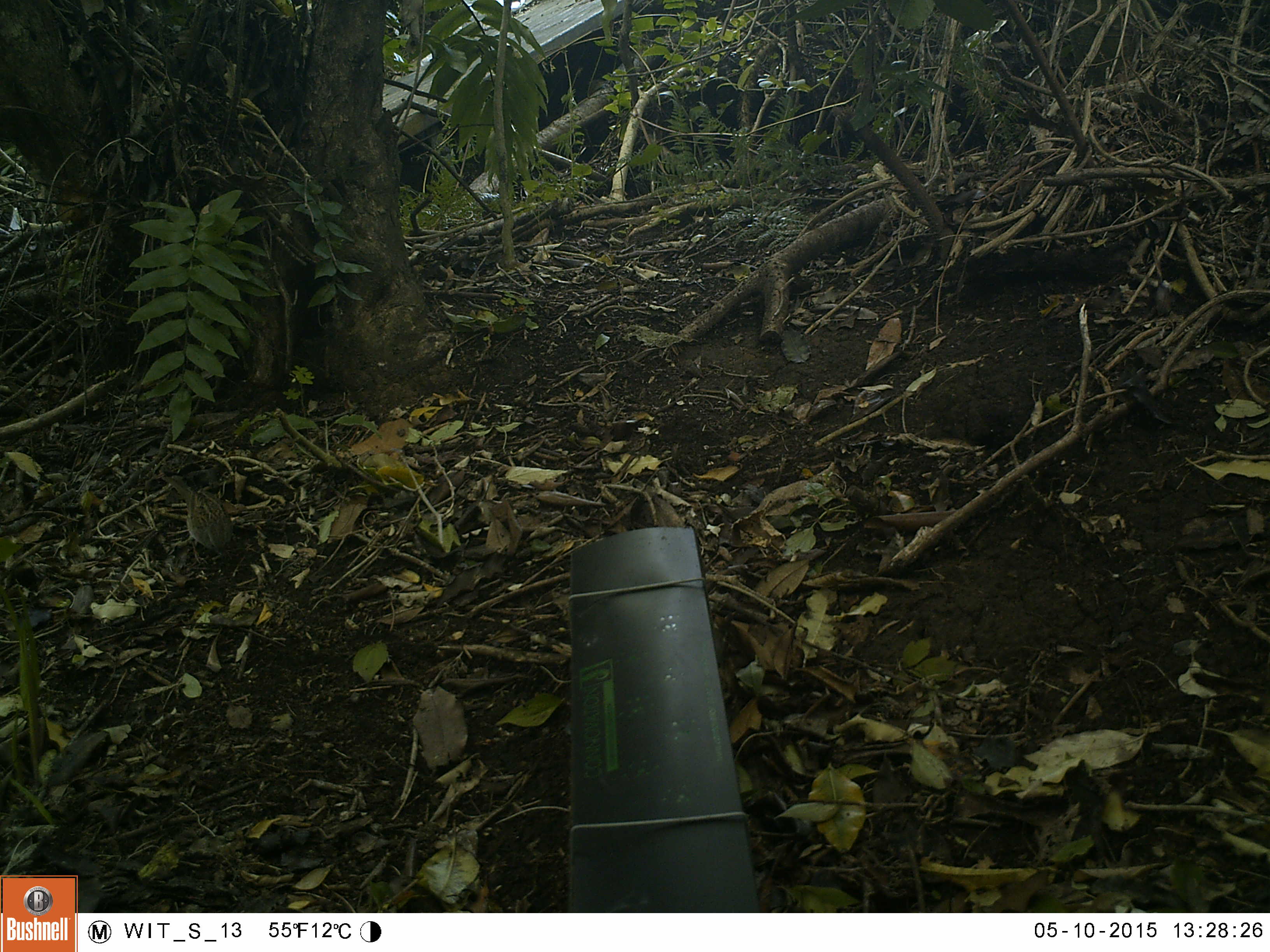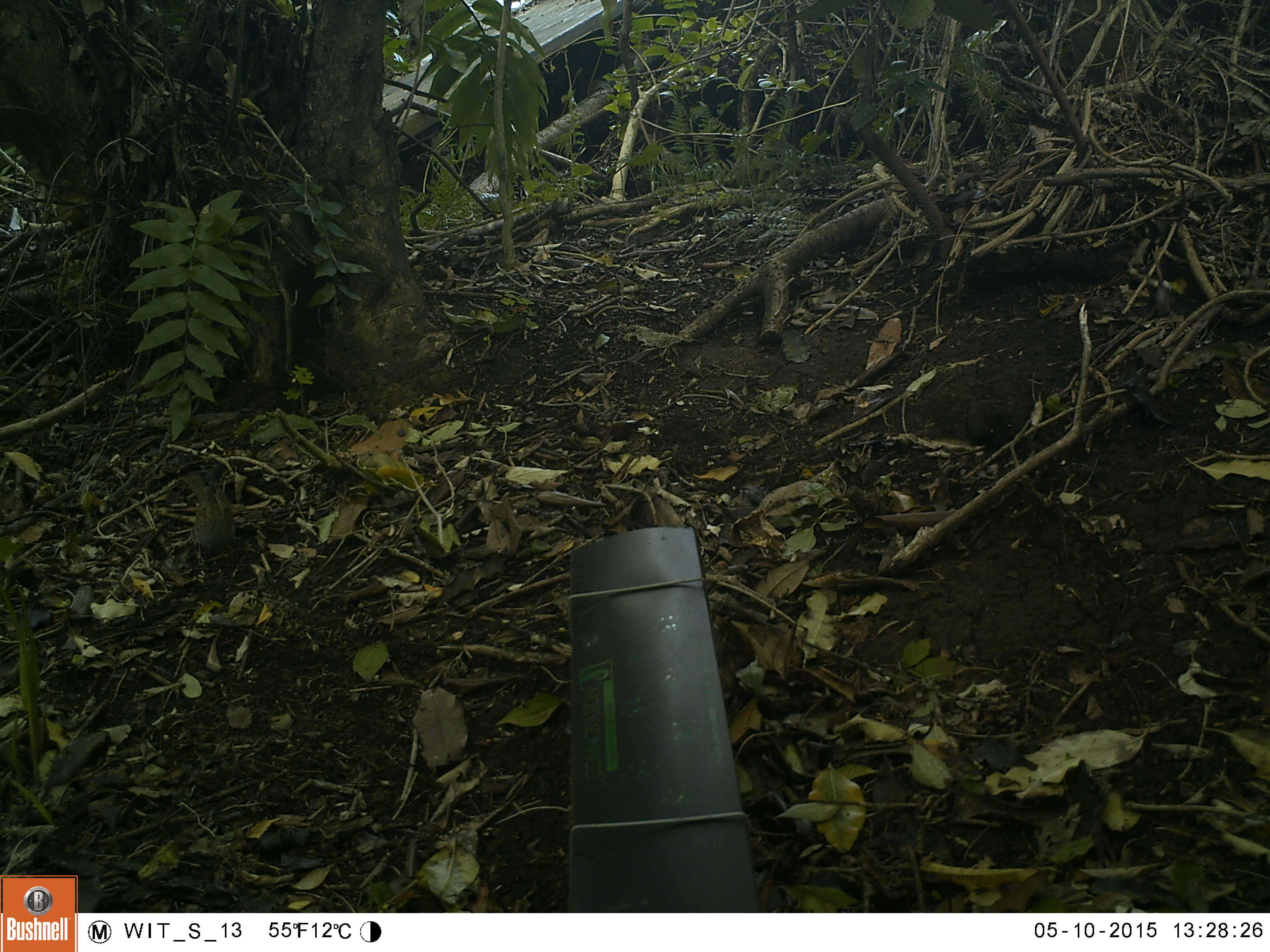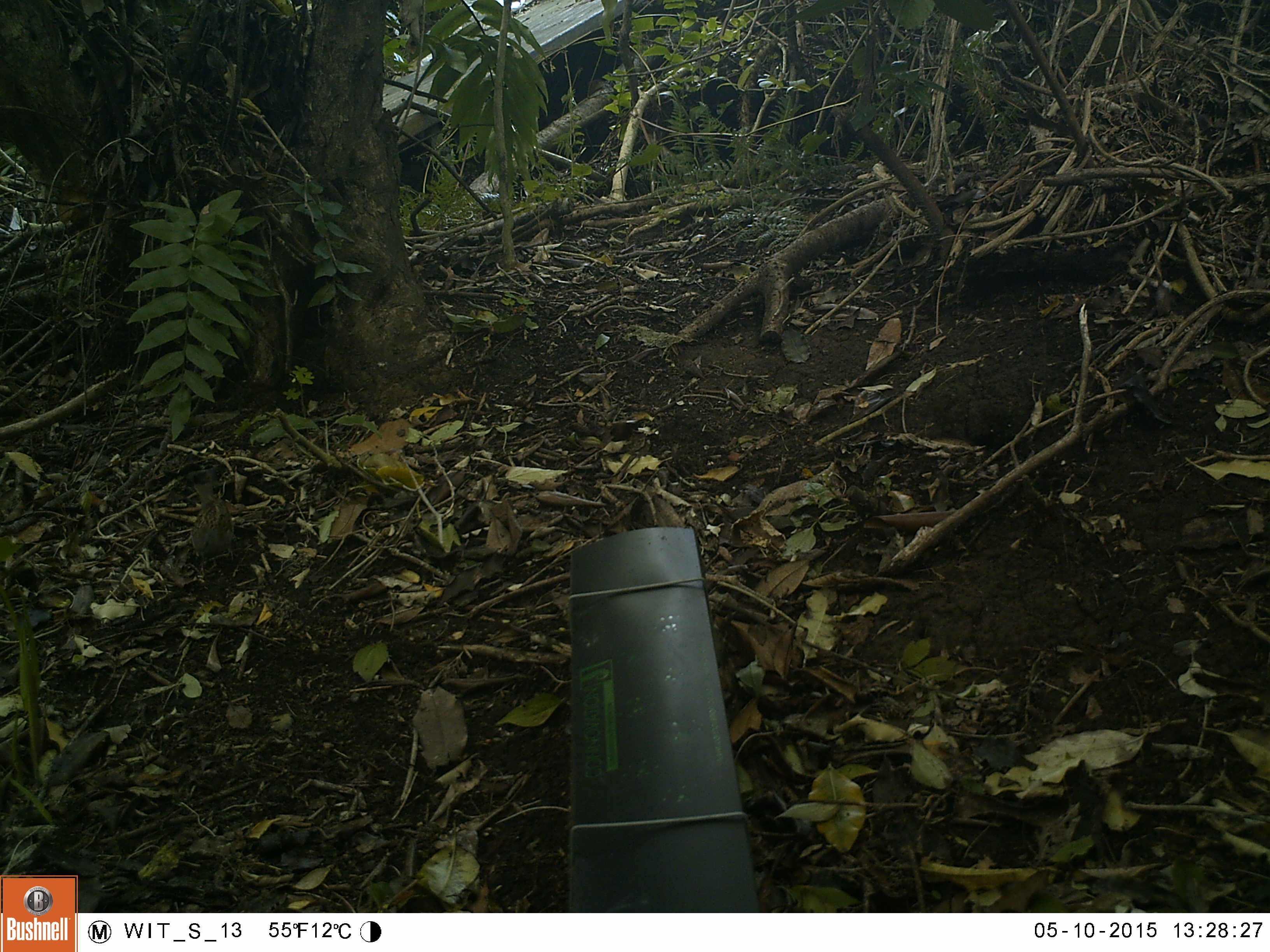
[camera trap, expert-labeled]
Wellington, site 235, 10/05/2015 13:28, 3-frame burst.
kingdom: Animalia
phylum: Chordata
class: Aves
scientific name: Aves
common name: bird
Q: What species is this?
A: Bird (Aves).